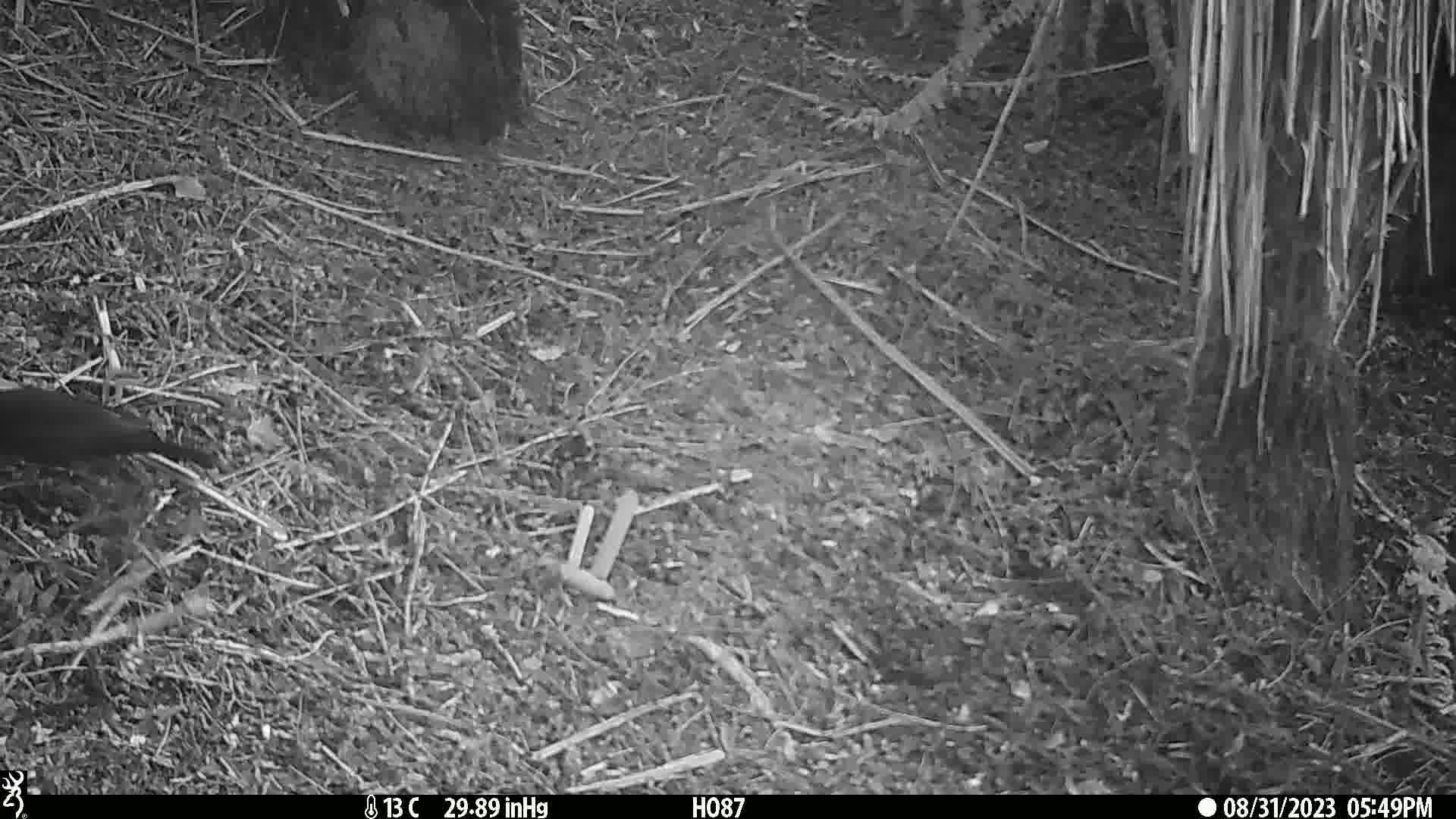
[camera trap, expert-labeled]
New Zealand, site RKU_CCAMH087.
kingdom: Animalia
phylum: Chordata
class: Aves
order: Passeriformes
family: Turdidae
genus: Turdus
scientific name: Turdus merula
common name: eurasian blackbird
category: blackbird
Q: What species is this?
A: Blackbird (eurasian blackbird) (Turdus merula).